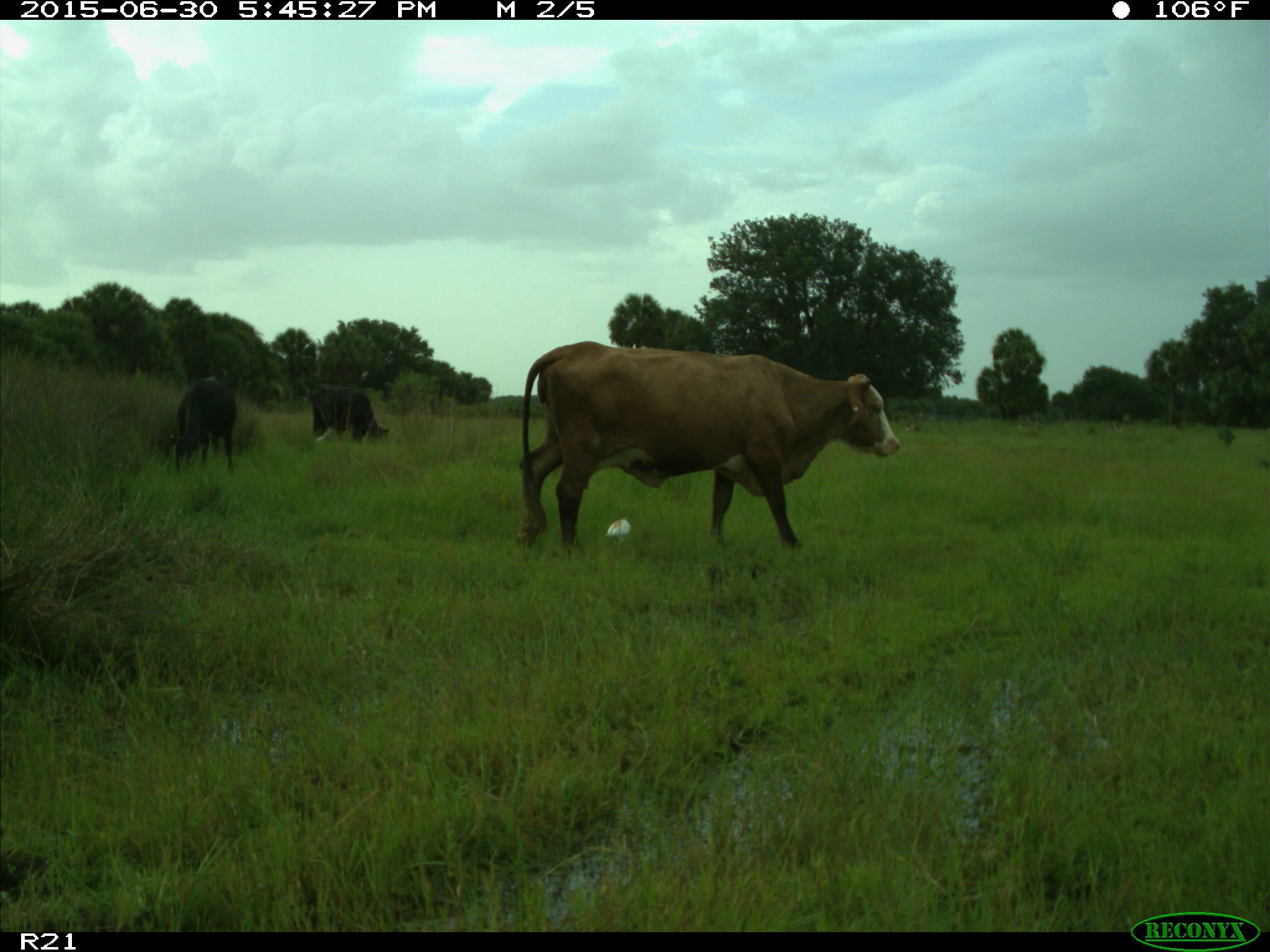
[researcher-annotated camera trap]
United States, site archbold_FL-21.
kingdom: Animalia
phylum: Chordata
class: Mammalia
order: Artiodactyla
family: Bovidae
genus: Bos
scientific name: Bos taurus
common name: domestic cow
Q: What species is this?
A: Bos taurus (domestic cow).